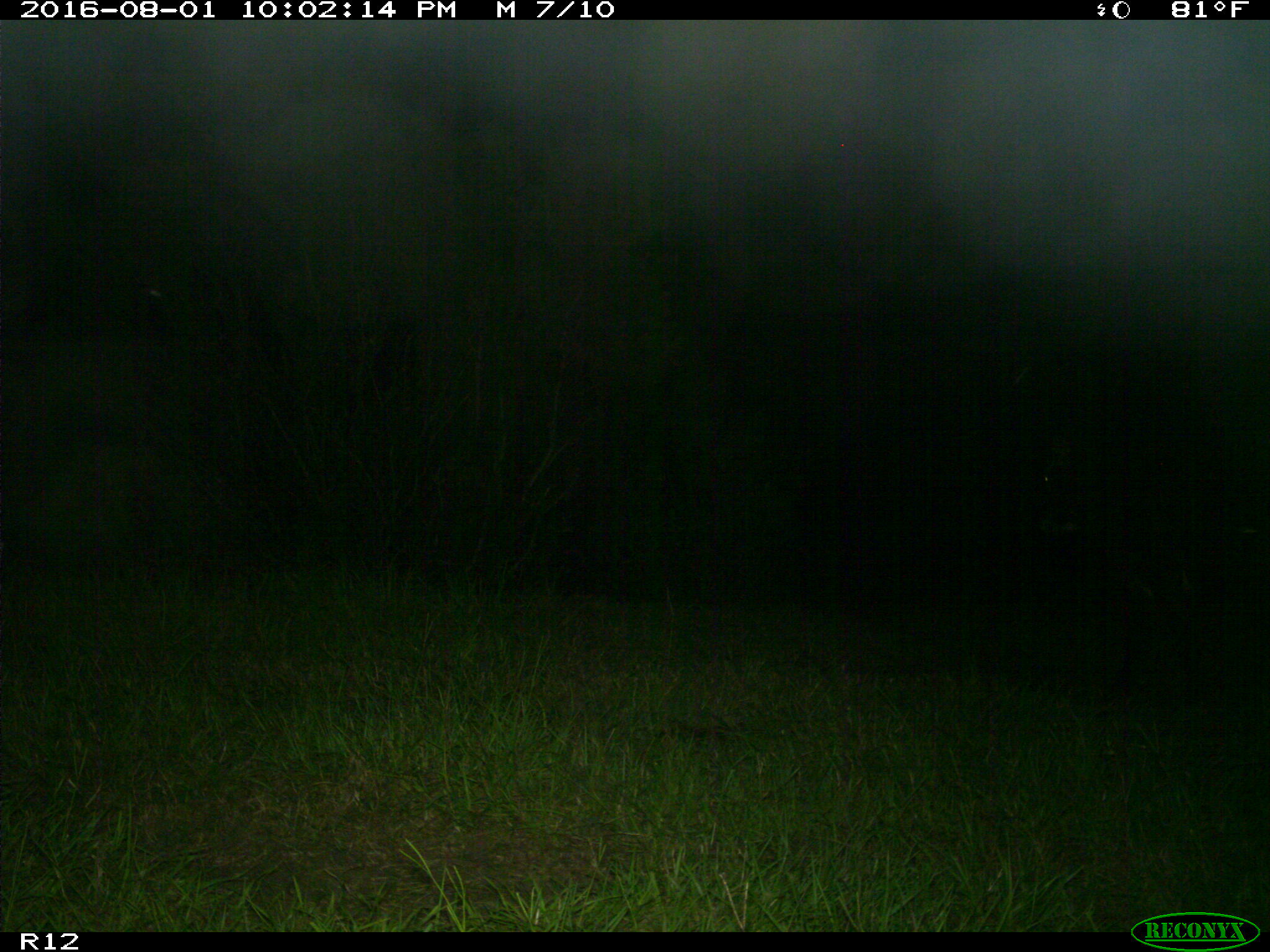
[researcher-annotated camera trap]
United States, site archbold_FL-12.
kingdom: Animalia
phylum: Chordata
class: Mammalia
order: Artiodactyla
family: Bovidae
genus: Bos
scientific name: Bos taurus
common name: domestic cow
Bos taurus (domestic cow).